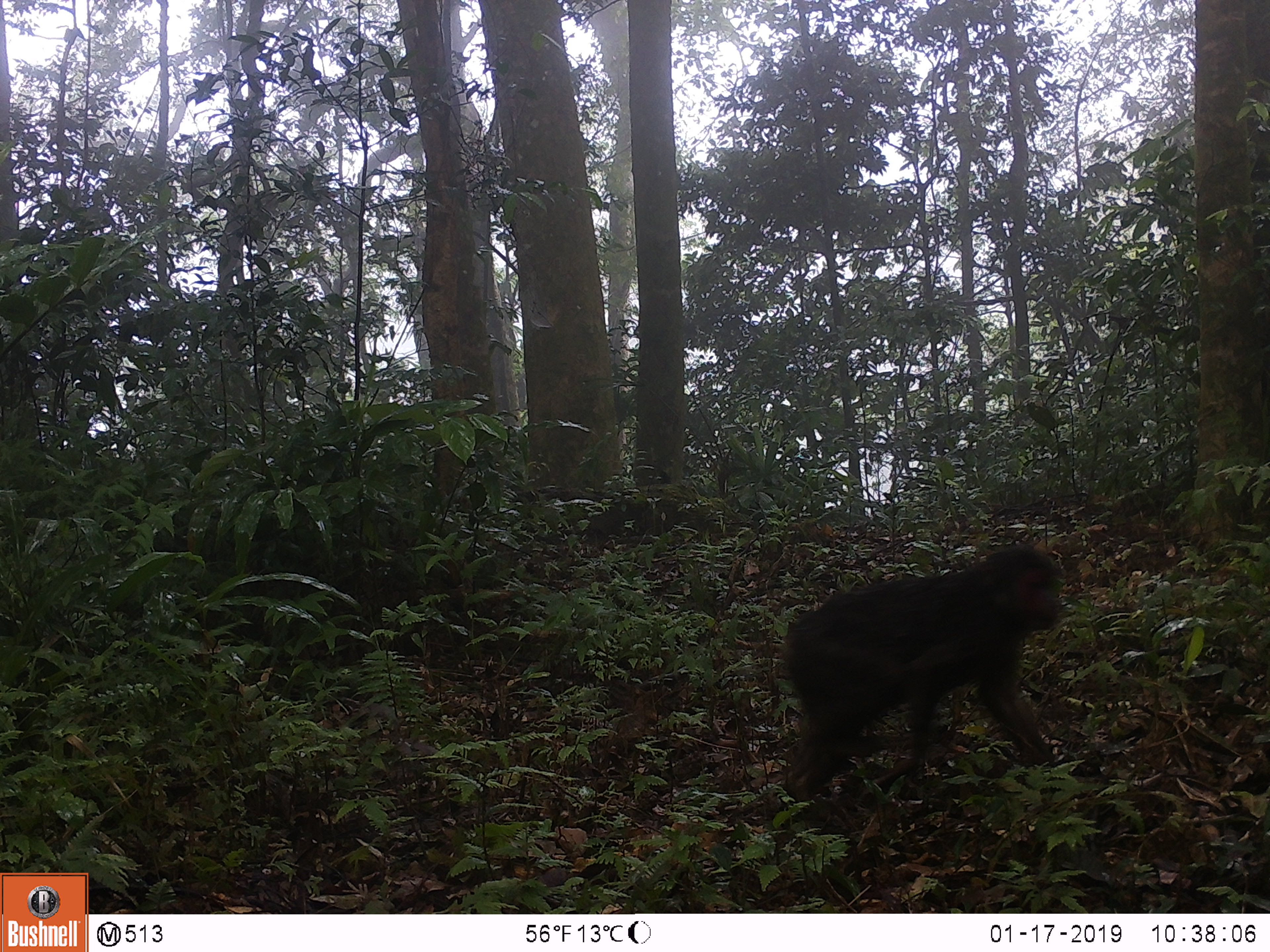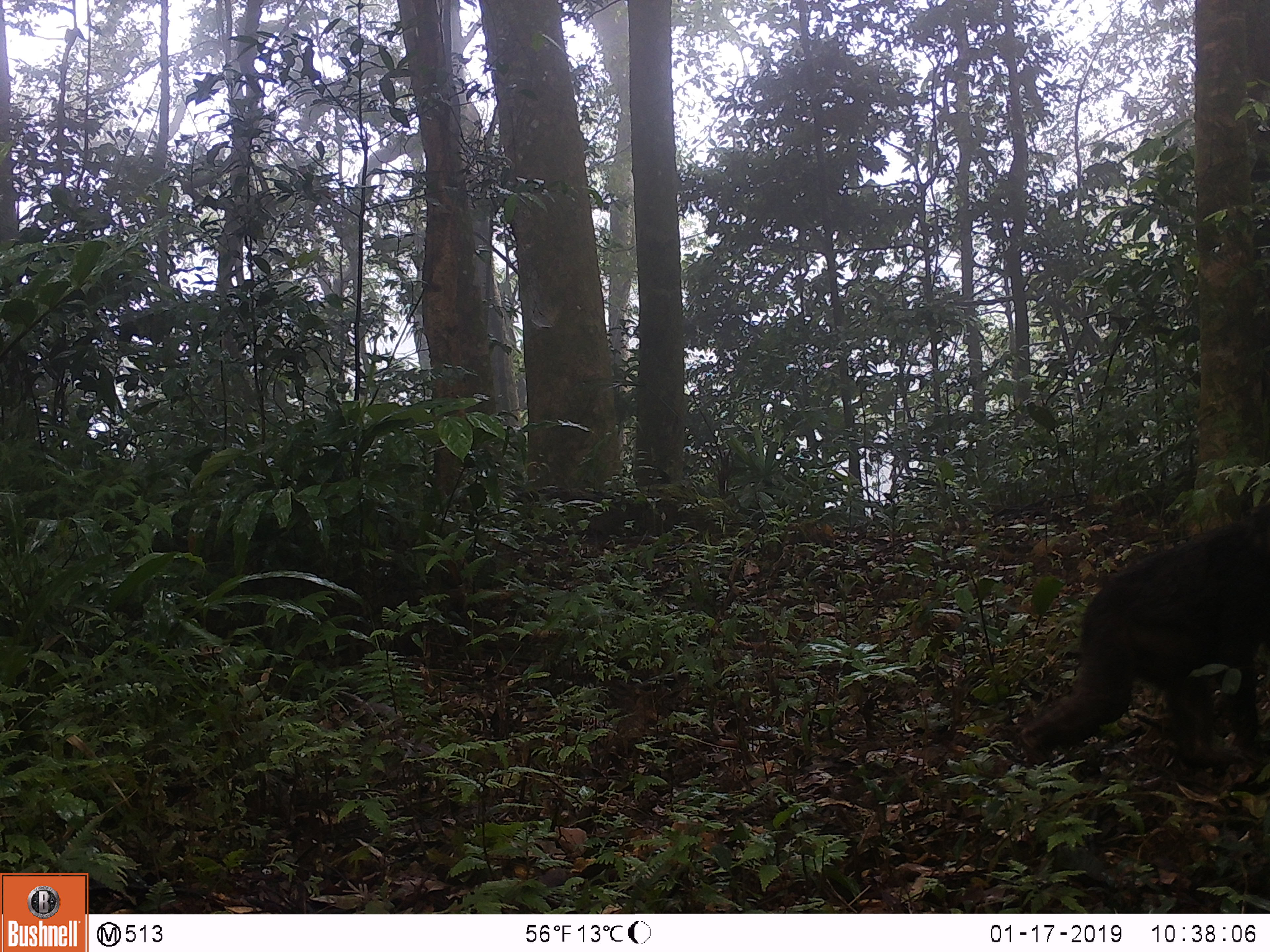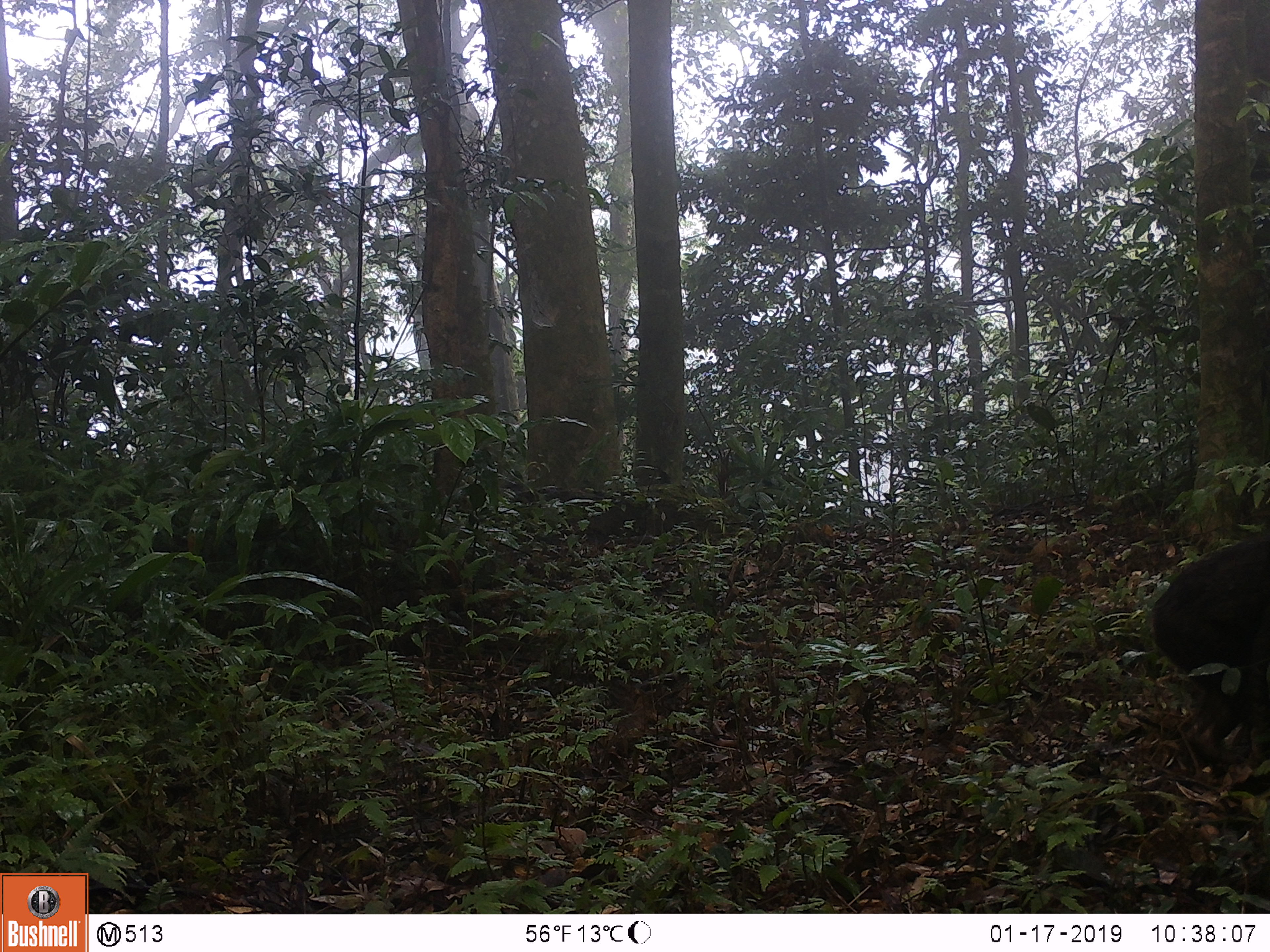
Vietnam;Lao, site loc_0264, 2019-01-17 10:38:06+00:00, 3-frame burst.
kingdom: Animalia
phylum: Chordata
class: Mammalia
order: Primates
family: Cercopithecidae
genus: Macaca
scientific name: Macaca arctoides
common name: stump-tailed macaque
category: stump tailed macaque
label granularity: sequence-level